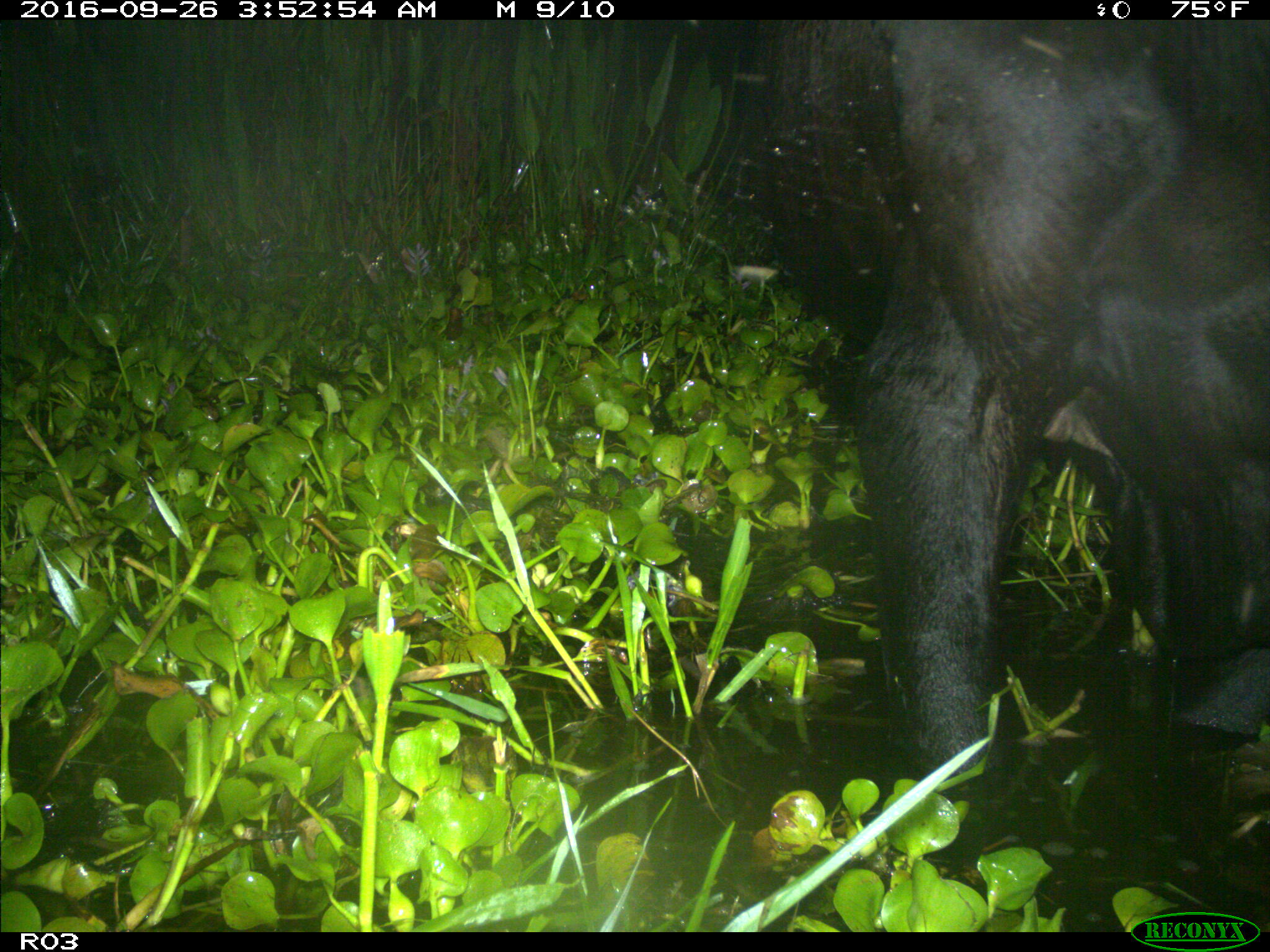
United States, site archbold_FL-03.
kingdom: Animalia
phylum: Chordata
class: Mammalia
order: Artiodactyla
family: Bovidae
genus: Bos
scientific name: Bos taurus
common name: domestic cow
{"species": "Bos taurus (domestic cow)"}